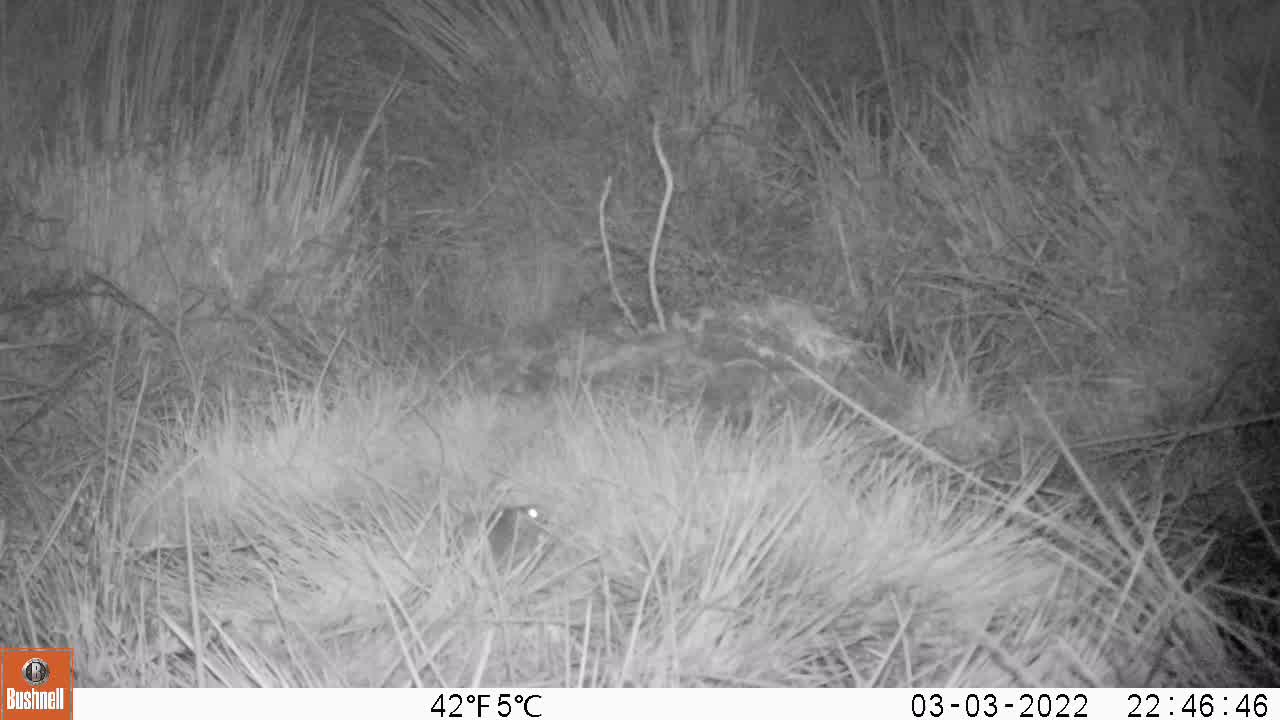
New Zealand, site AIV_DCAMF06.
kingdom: Animalia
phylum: Chordata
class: Mammalia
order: Rodentia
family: Muridae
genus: Mus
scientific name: Mus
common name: mouse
Mouse (Mus).